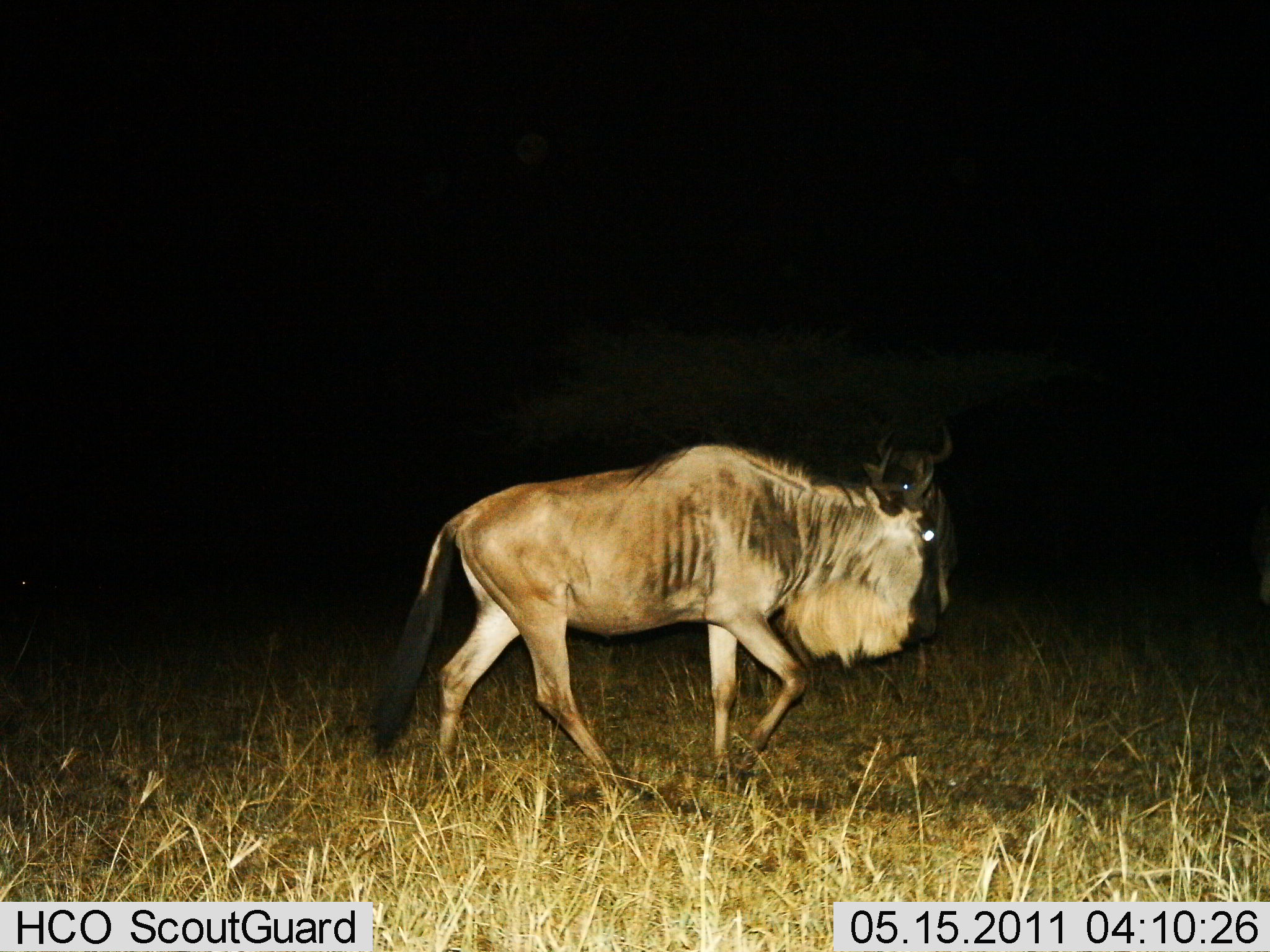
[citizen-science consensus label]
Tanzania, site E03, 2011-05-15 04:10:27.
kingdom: Animalia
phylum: Chordata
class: Mammalia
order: Artiodactyla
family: Bovidae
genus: Connochaetes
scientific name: Connochaetes taurinus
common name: blue wildebeest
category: wildebeest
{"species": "wildebeest (blue wildebeest) (Connochaetes taurinus)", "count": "1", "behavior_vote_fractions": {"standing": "8%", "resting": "0%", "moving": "92%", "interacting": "0%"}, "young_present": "0%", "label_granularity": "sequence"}